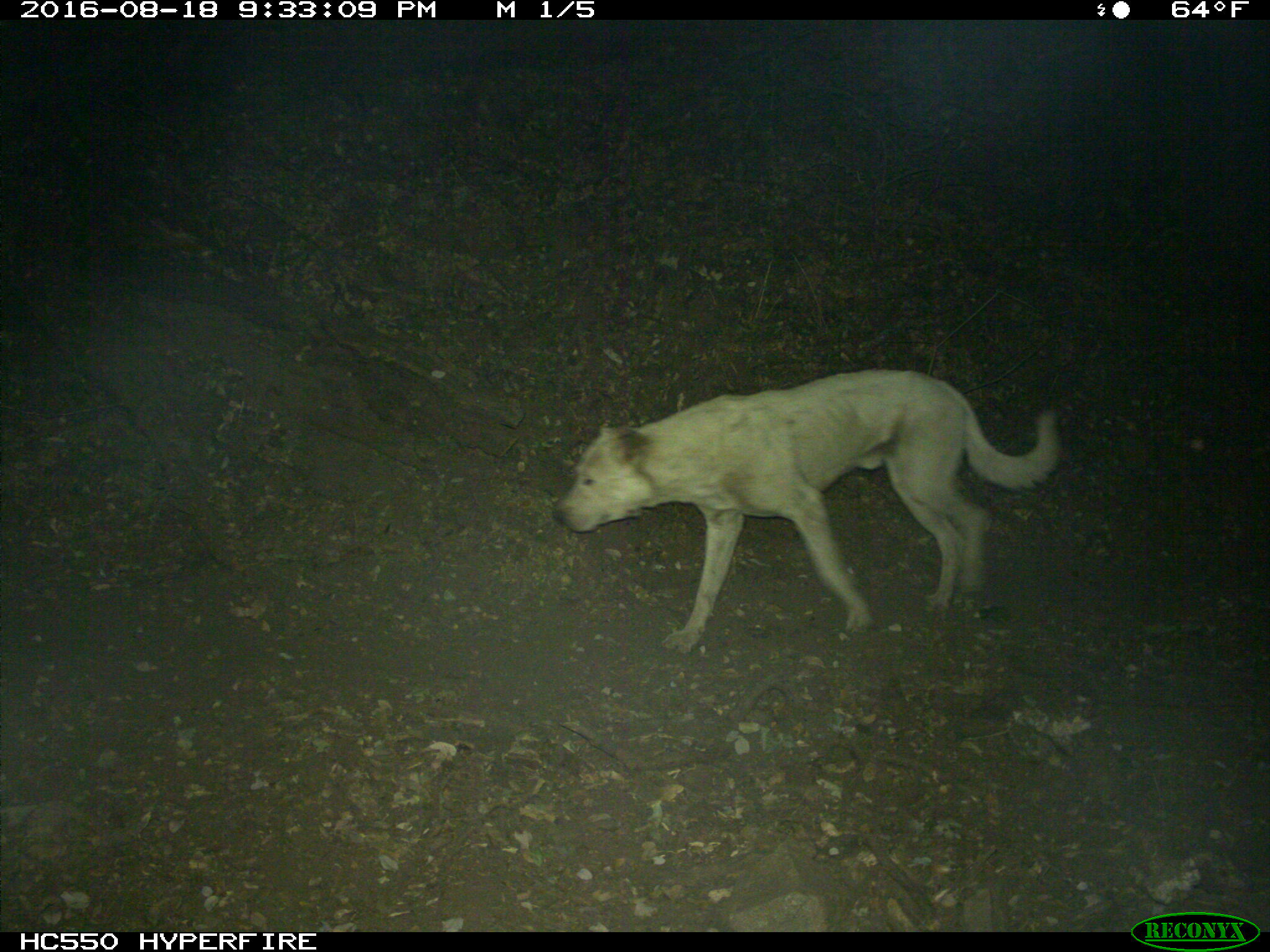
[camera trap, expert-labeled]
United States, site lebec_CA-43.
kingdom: Animalia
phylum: Chordata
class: Mammalia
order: Carnivora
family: Canidae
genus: Canis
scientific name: Canis familiaris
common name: domestic dog